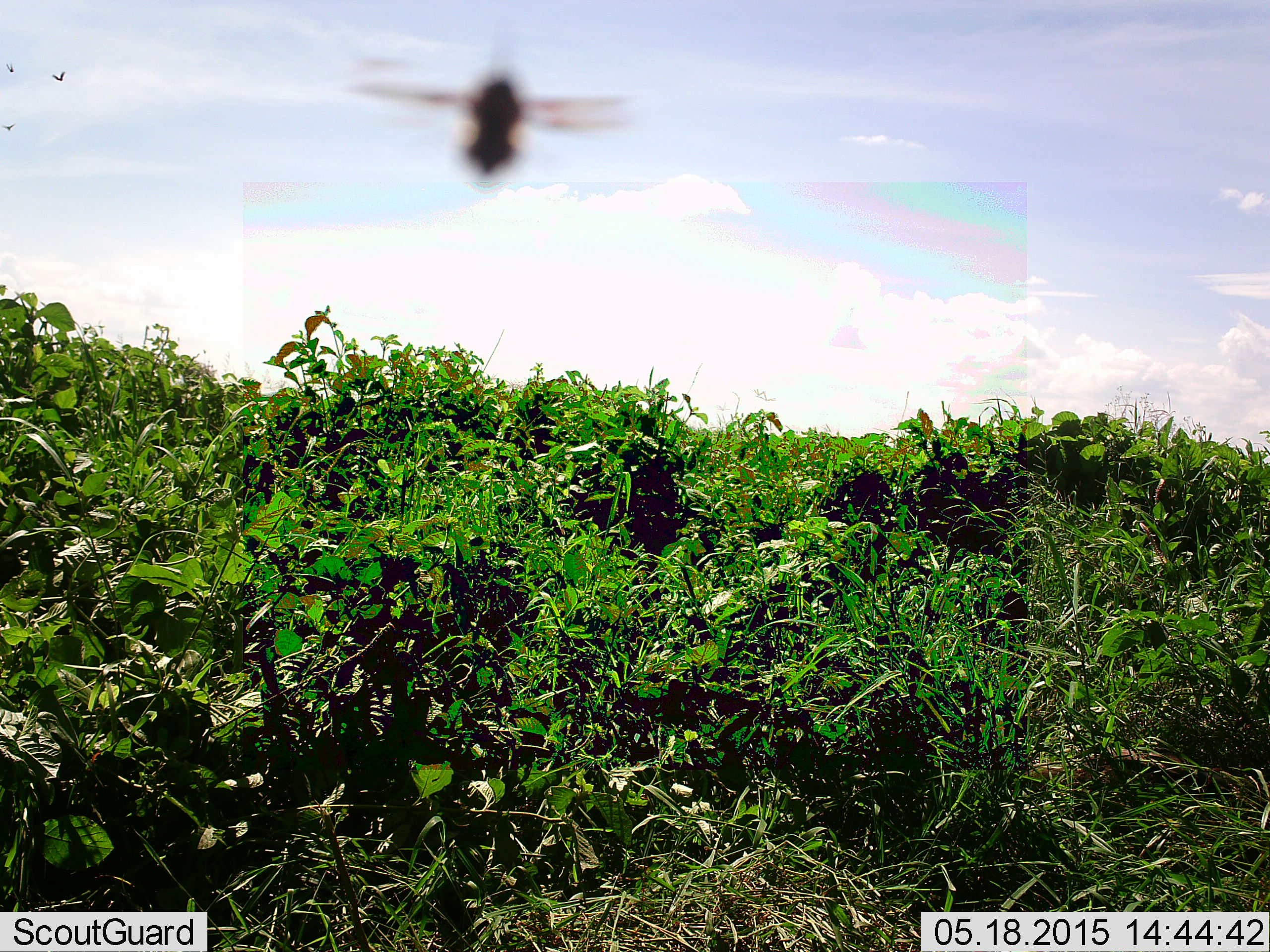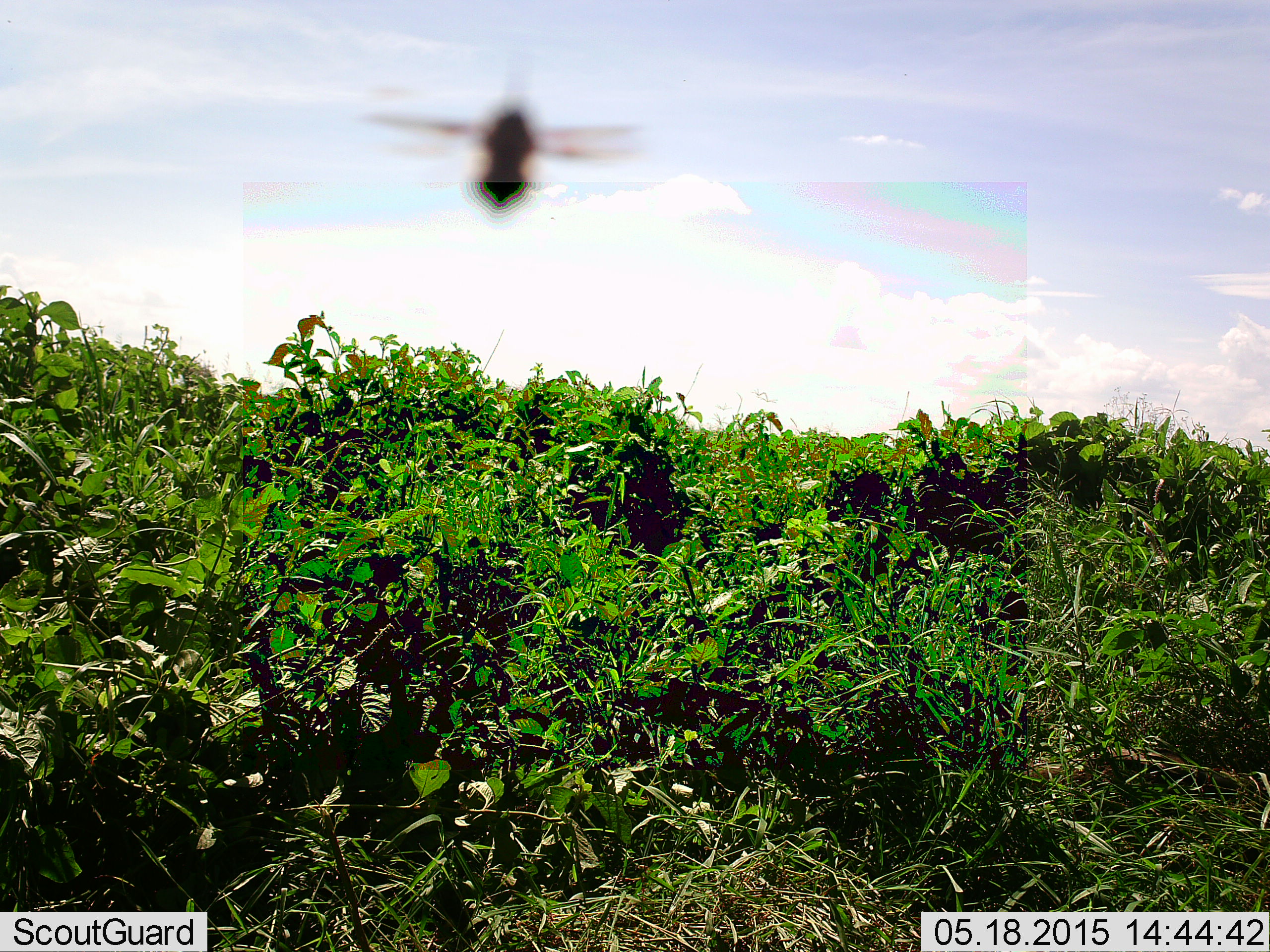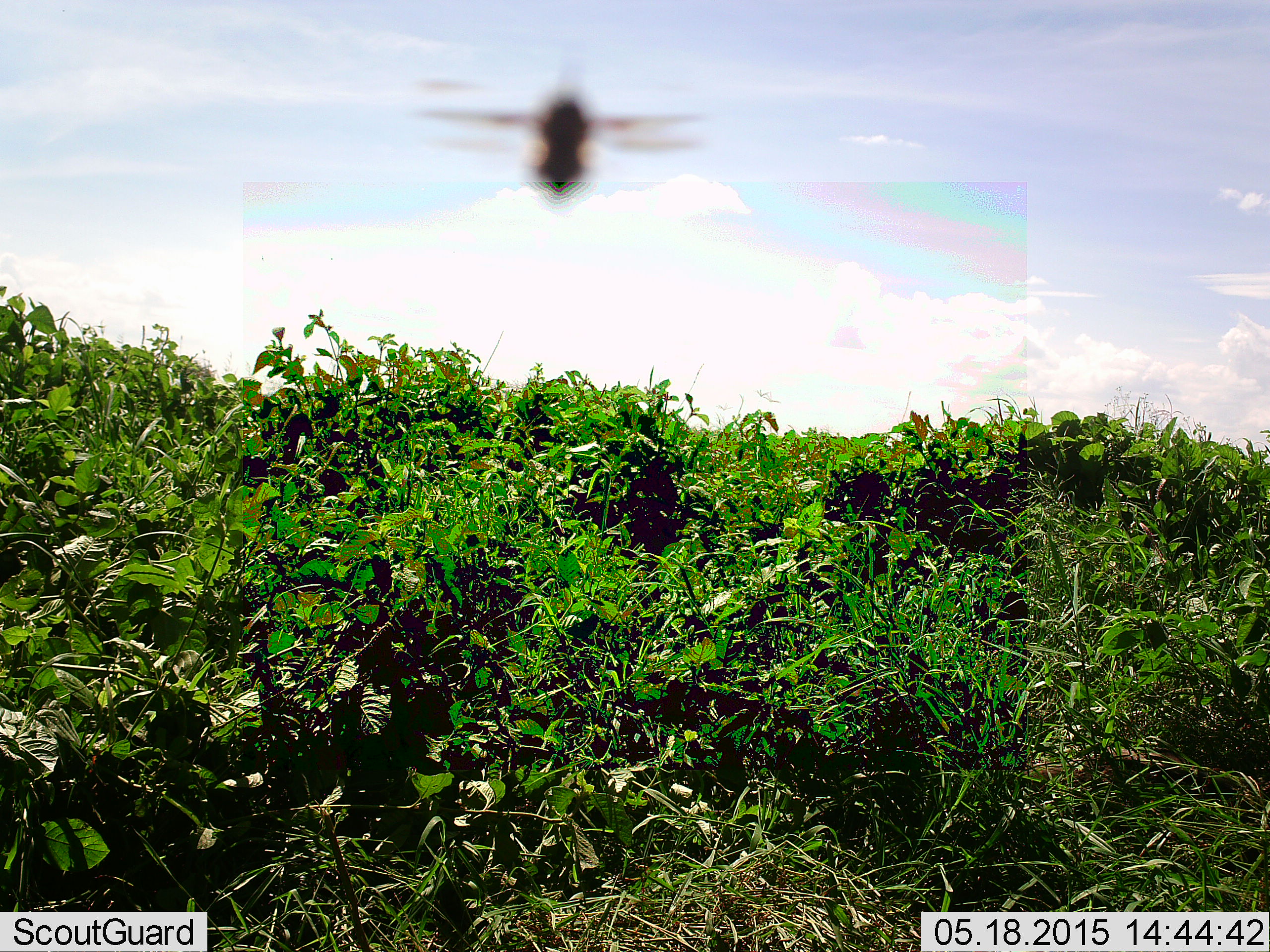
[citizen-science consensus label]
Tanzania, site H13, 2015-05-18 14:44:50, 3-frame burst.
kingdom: Animalia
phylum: Arthropoda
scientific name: Arthropoda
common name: arthropods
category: insectspider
Insectspider (arthropods) (Arthropoda), count 1. Behavior (volunteer vote fractions): standing 0%, resting 0%, moving 100%, interacting 0%. Young present (vote fraction): 0%. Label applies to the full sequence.